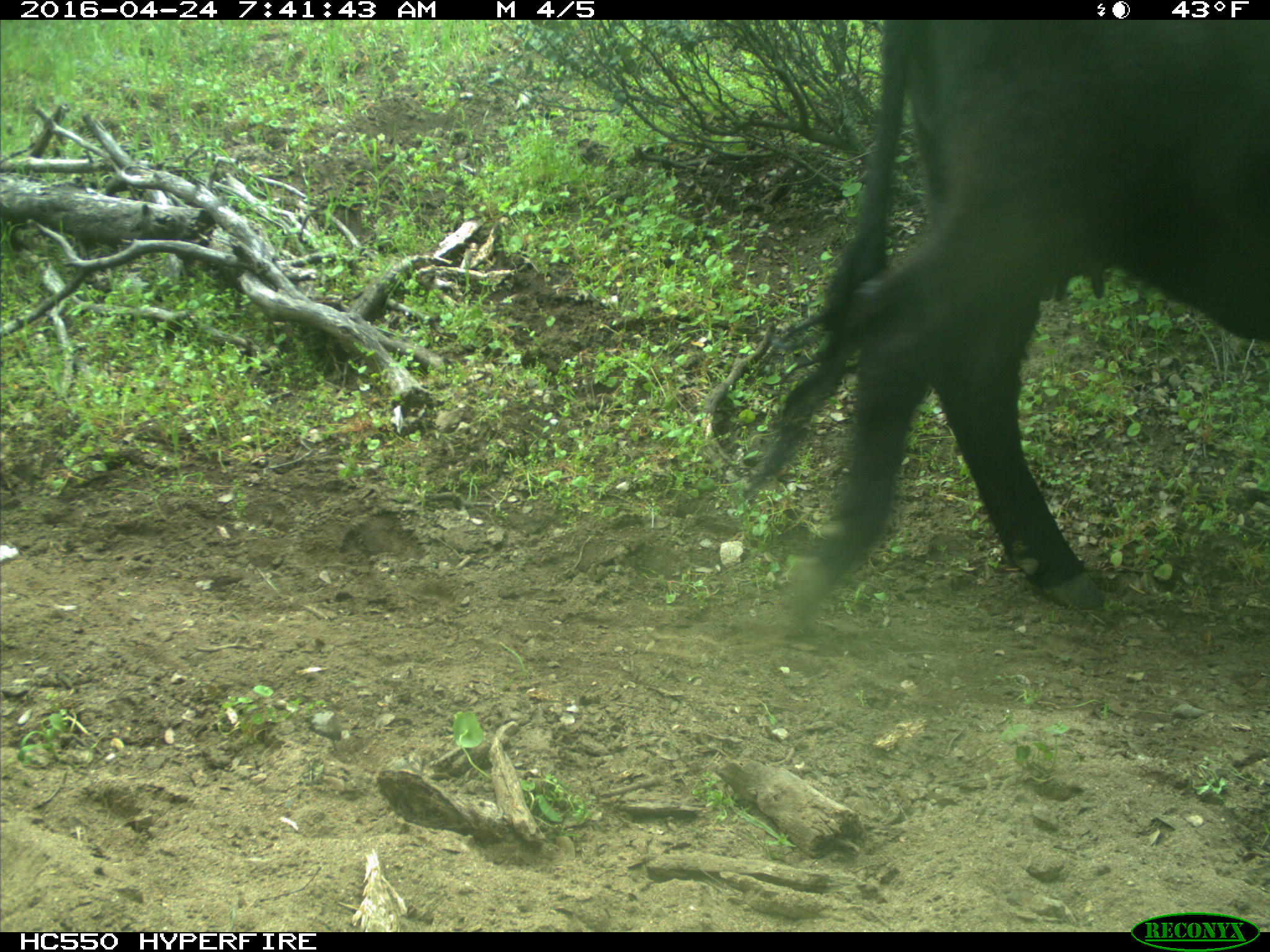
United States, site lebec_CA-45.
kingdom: Animalia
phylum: Chordata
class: Mammalia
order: Artiodactyla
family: Bovidae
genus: Bos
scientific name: Bos taurus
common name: domestic cow